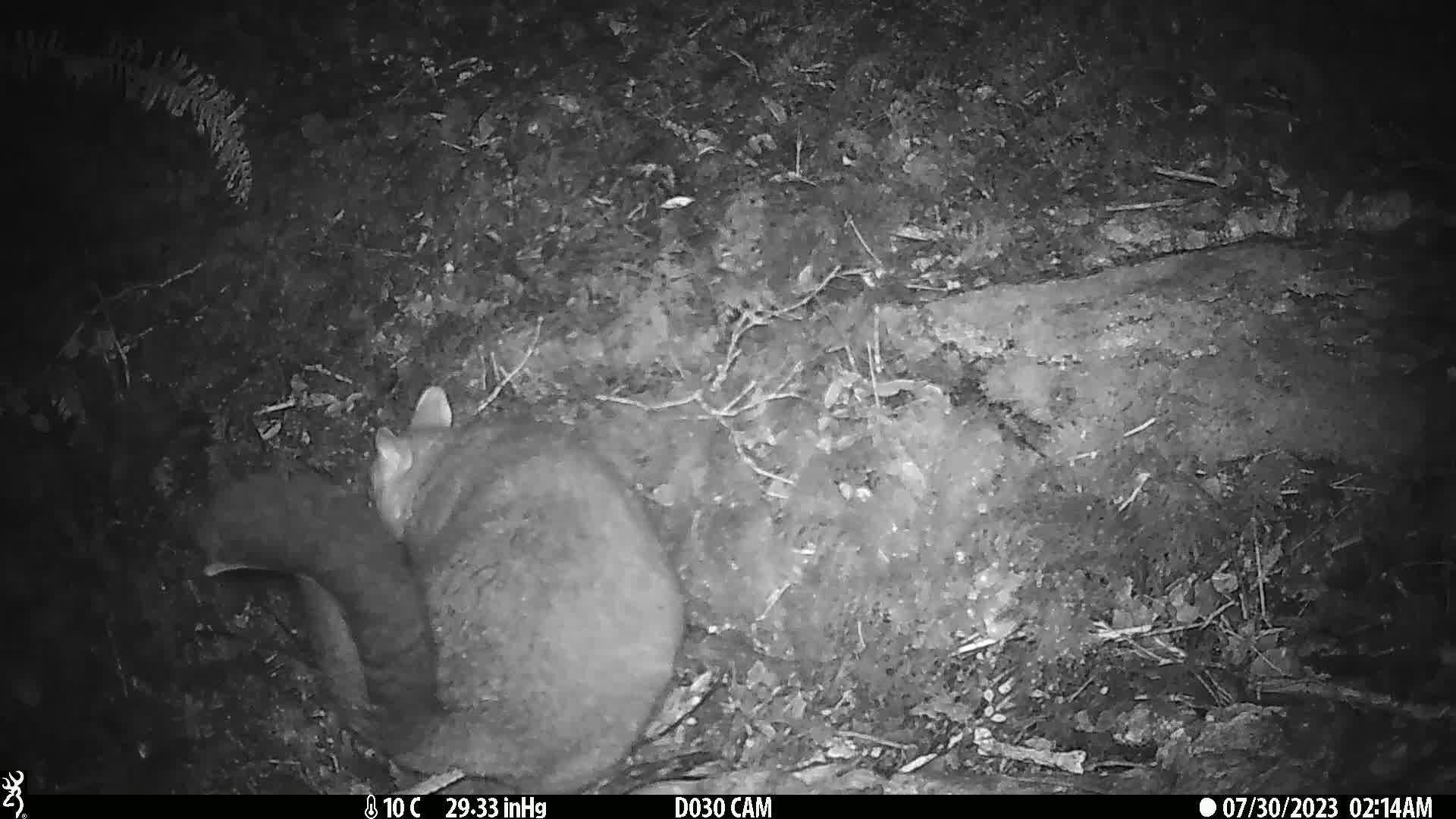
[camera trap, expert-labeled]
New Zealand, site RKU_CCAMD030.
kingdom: Animalia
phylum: Chordata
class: Mammalia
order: Diprotodontia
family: Phalangeridae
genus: Trichosurus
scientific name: Trichosurus vulpecula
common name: common brushtail possum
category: possum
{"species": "possum (common brushtail possum) (Trichosurus vulpecula)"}